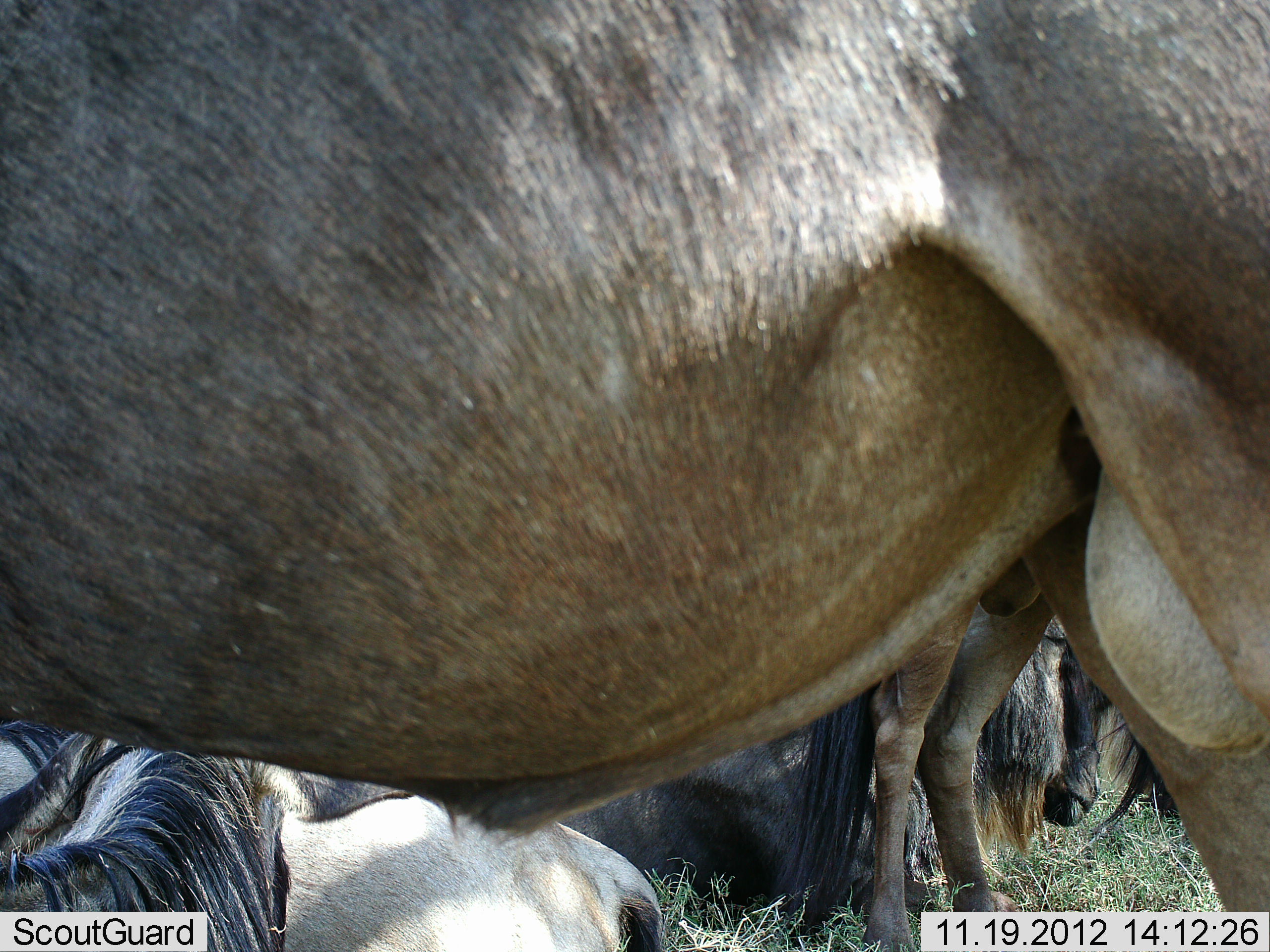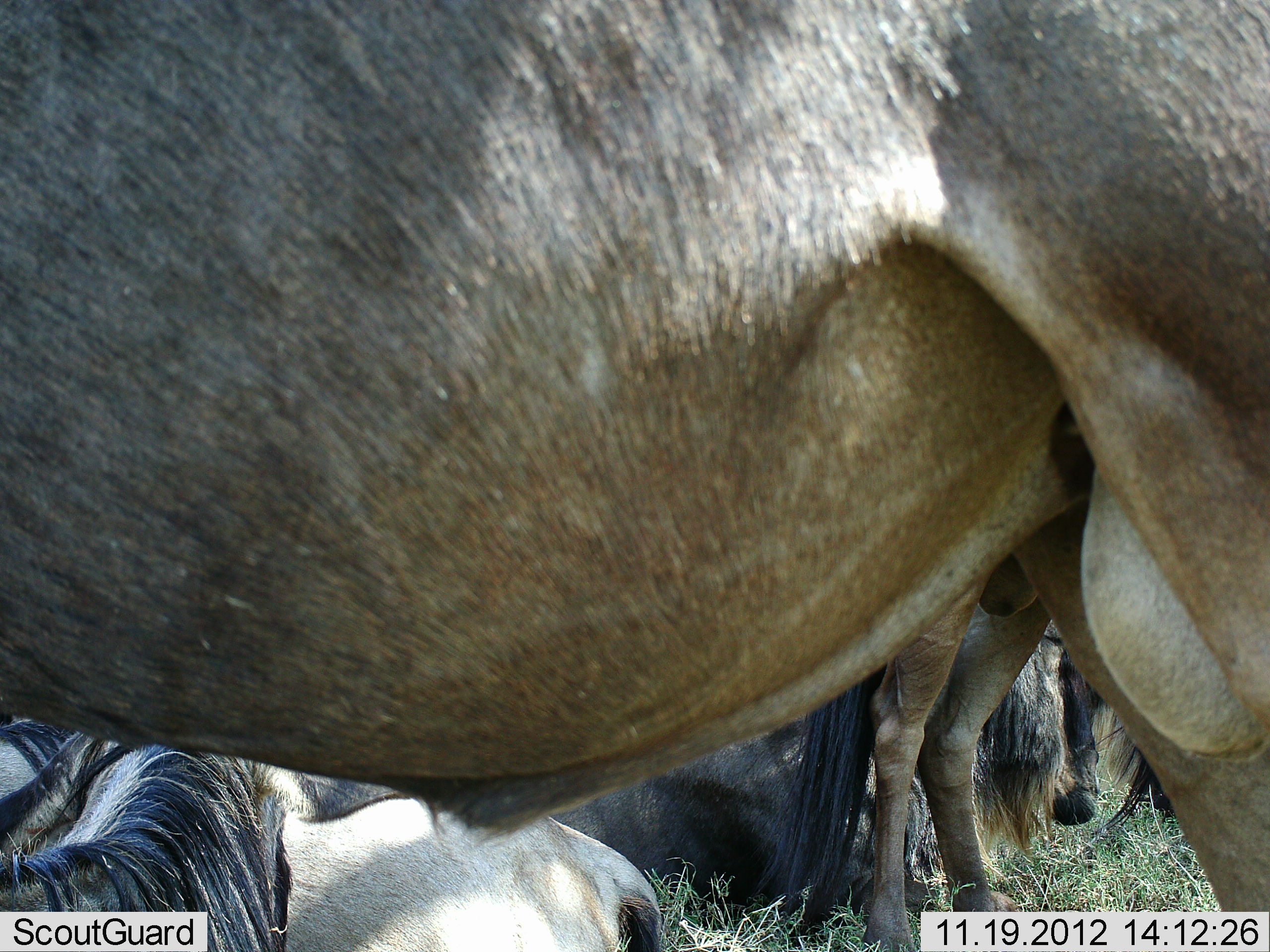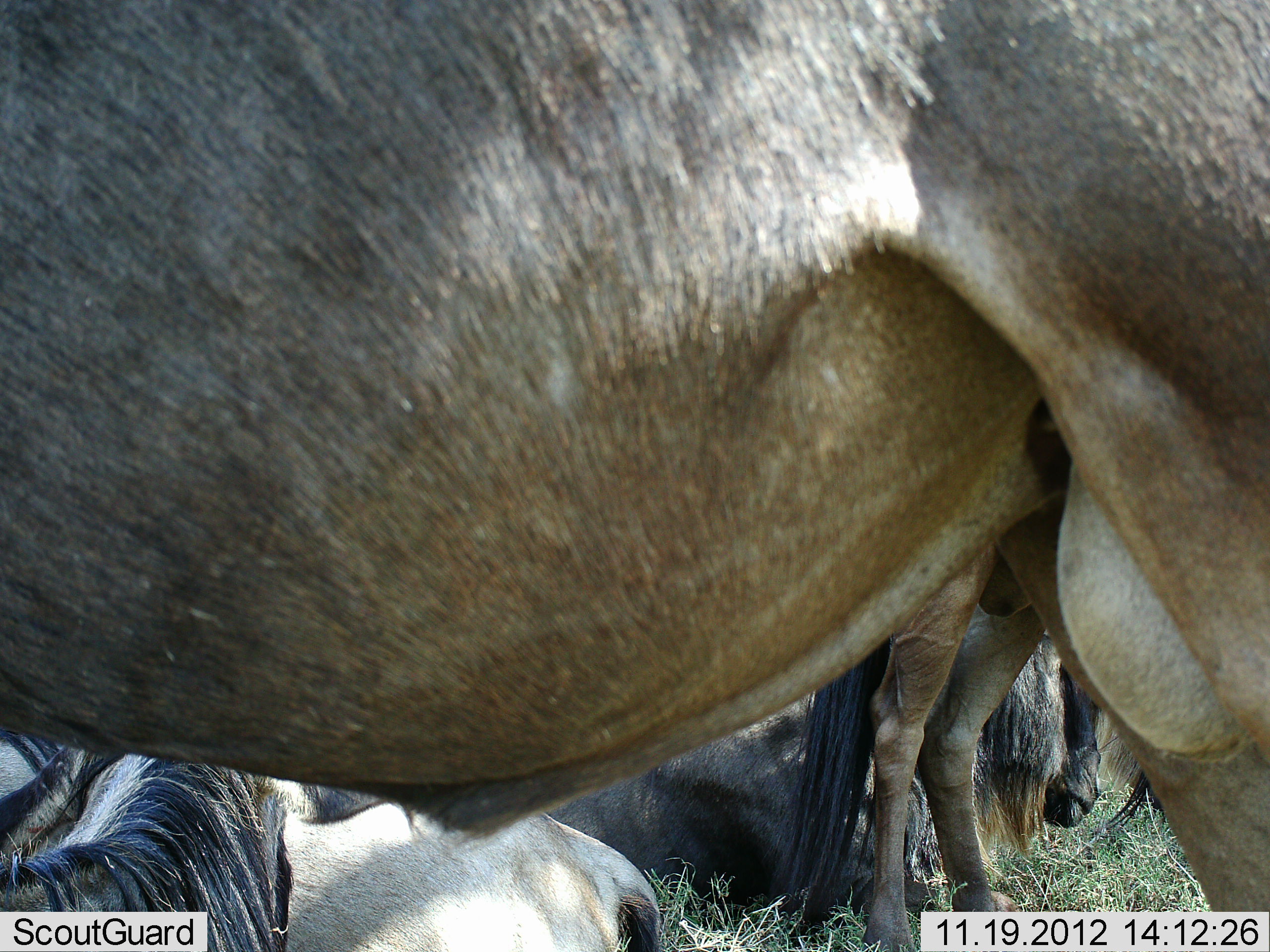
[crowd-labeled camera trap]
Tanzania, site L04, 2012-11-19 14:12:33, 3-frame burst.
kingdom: Animalia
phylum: Chordata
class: Mammalia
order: Artiodactyla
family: Bovidae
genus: Connochaetes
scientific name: Connochaetes taurinus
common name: blue wildebeest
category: wildebeest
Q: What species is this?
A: Wildebeest (blue wildebeest) (Connochaetes taurinus).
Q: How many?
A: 5.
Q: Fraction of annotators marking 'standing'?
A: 80%.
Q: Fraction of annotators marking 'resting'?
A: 80%.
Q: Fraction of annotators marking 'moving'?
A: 10%.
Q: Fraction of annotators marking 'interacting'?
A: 0%.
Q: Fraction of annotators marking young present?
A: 0%.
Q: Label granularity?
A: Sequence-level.